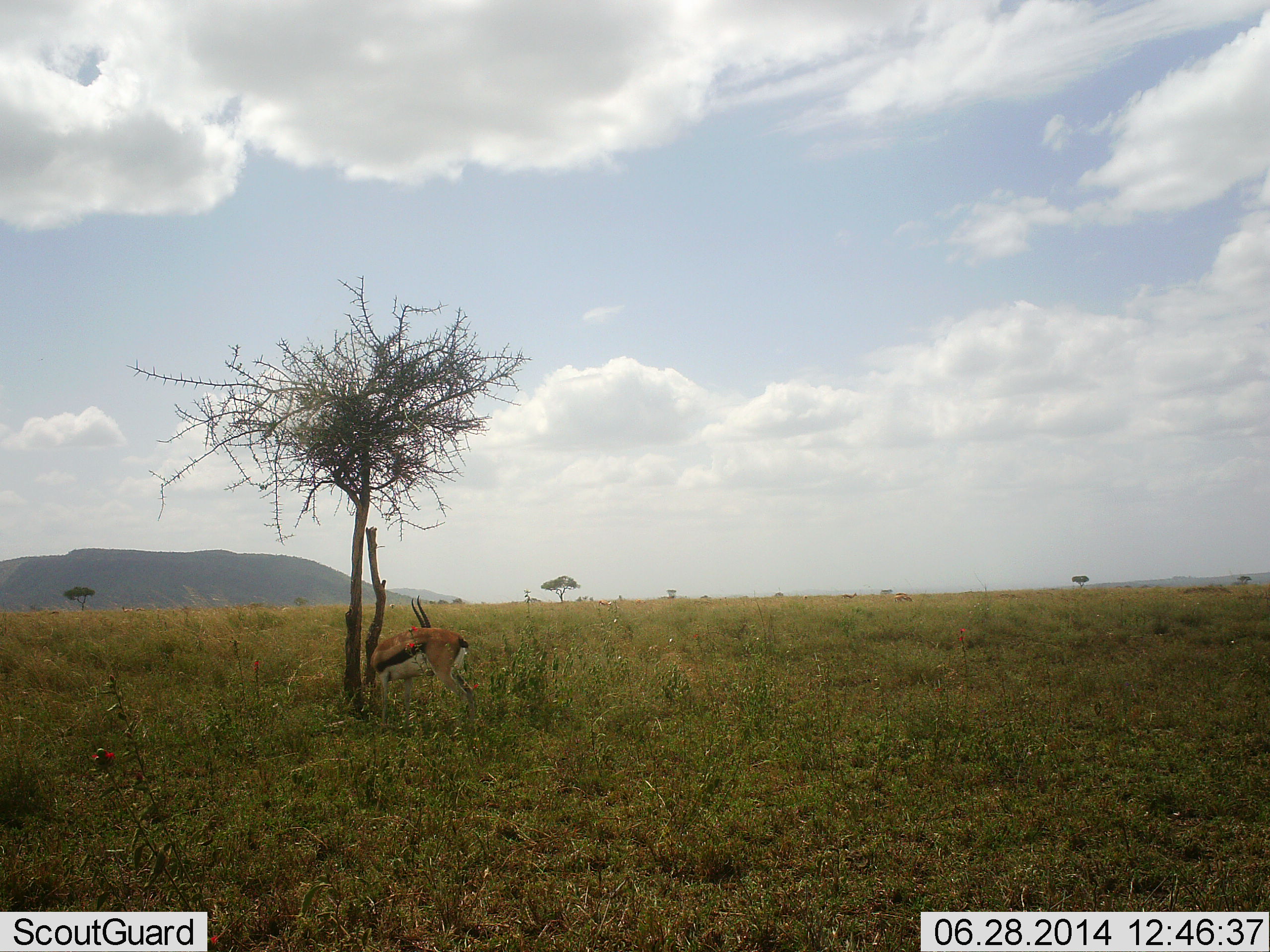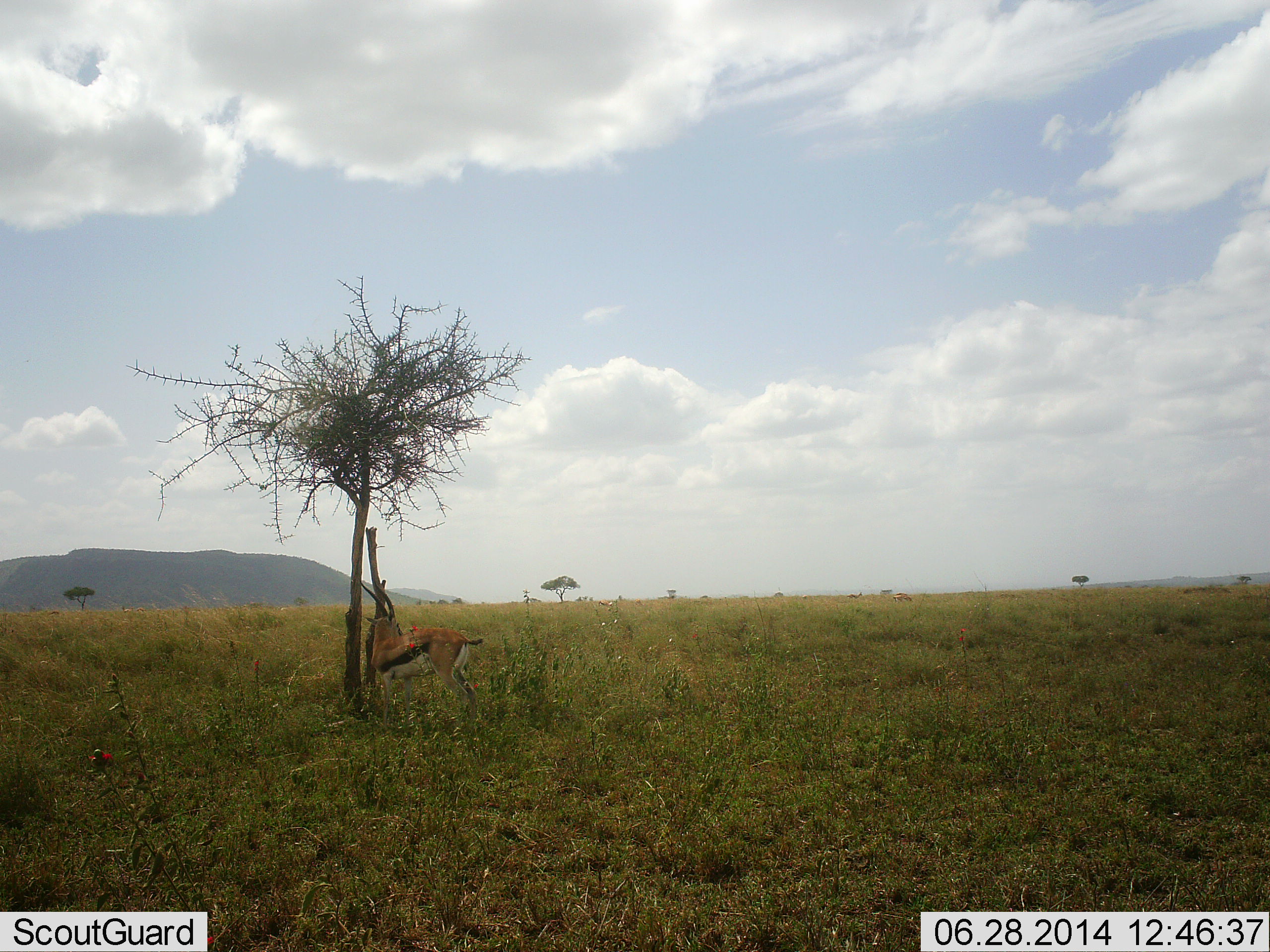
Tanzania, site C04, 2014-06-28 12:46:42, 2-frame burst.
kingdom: Animalia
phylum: Chordata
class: Mammalia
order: Artiodactyla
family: Bovidae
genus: Eudorcas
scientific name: Eudorcas thomsonii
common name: thomson's gazelle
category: gazellethomsons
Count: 1.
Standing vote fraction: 82%.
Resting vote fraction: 18%.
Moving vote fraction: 0%.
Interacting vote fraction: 0%.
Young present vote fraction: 0%.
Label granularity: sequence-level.